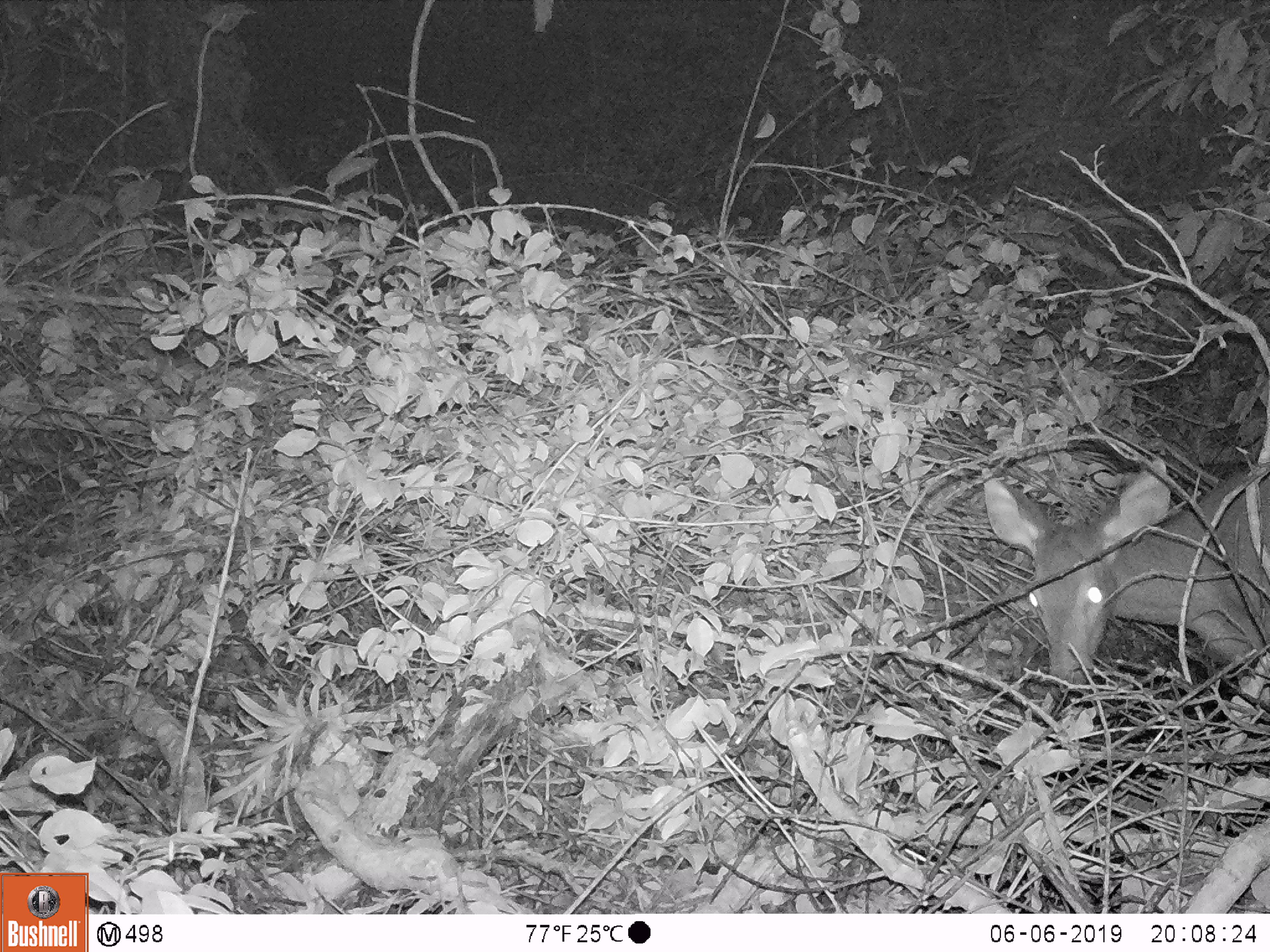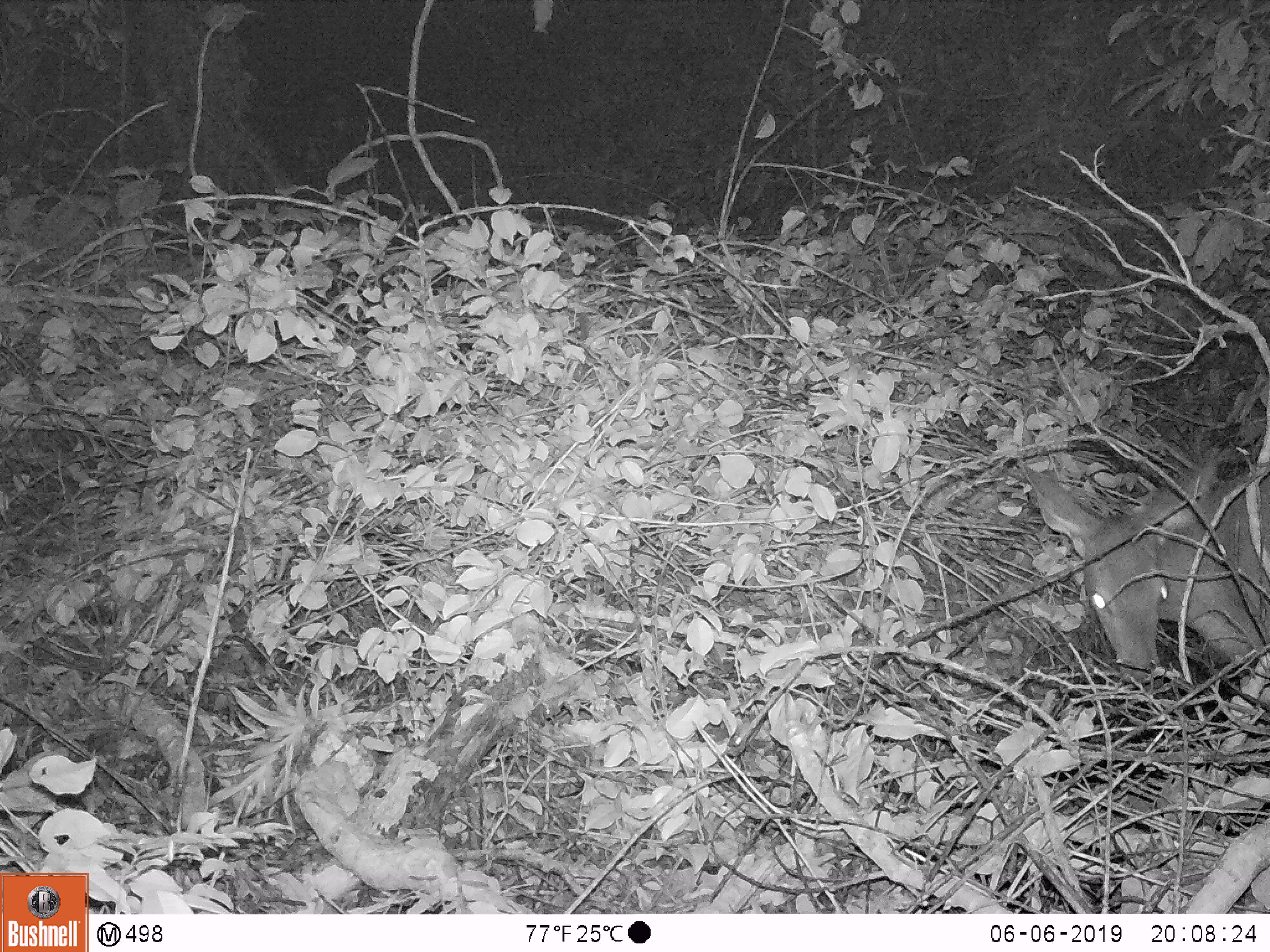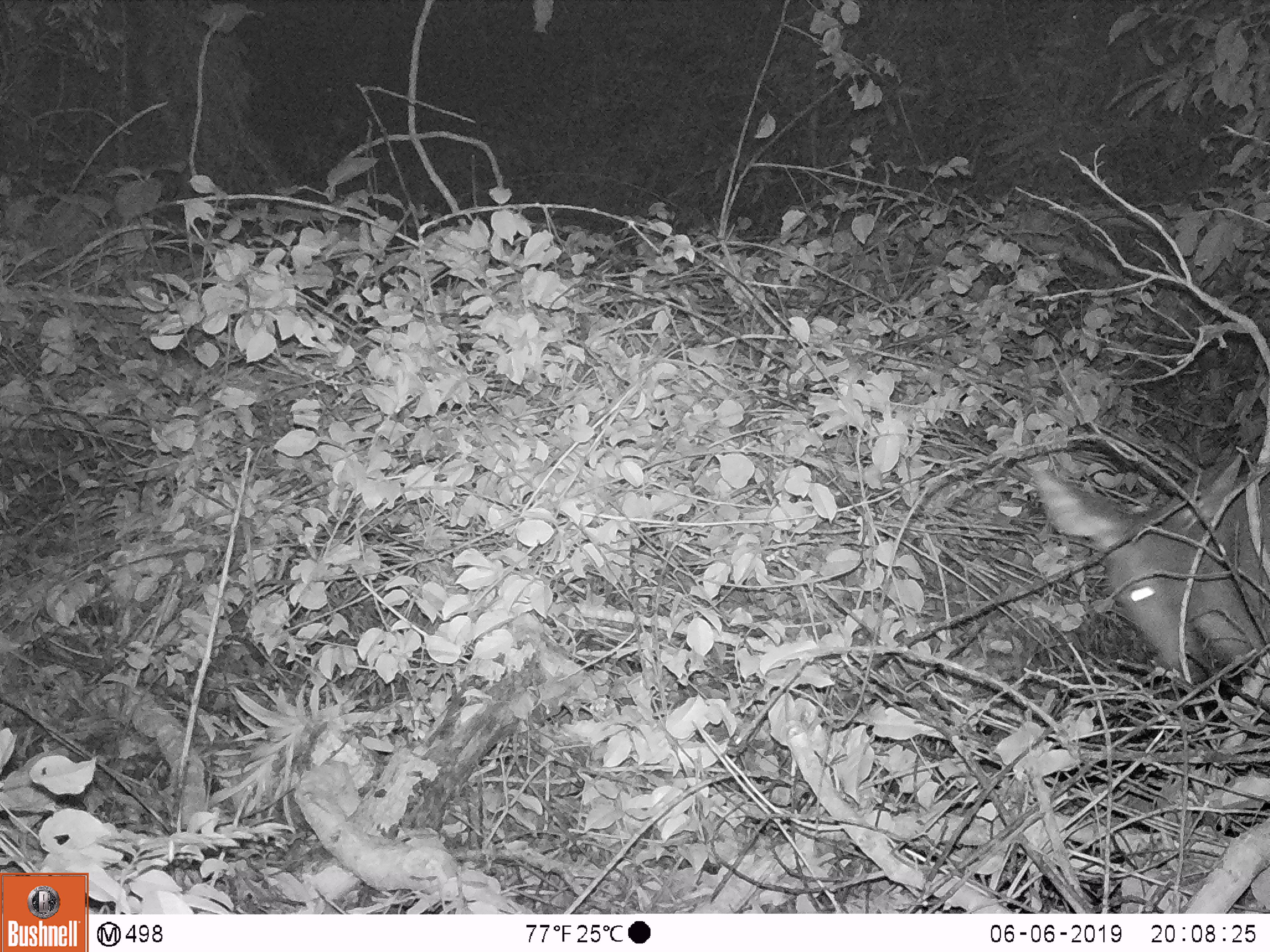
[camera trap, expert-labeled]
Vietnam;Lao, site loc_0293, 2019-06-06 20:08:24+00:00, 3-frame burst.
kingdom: Animalia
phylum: Chordata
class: Mammalia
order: Artiodactyla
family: Cervidae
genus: Rusa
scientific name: Rusa unicolor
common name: sambar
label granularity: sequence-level